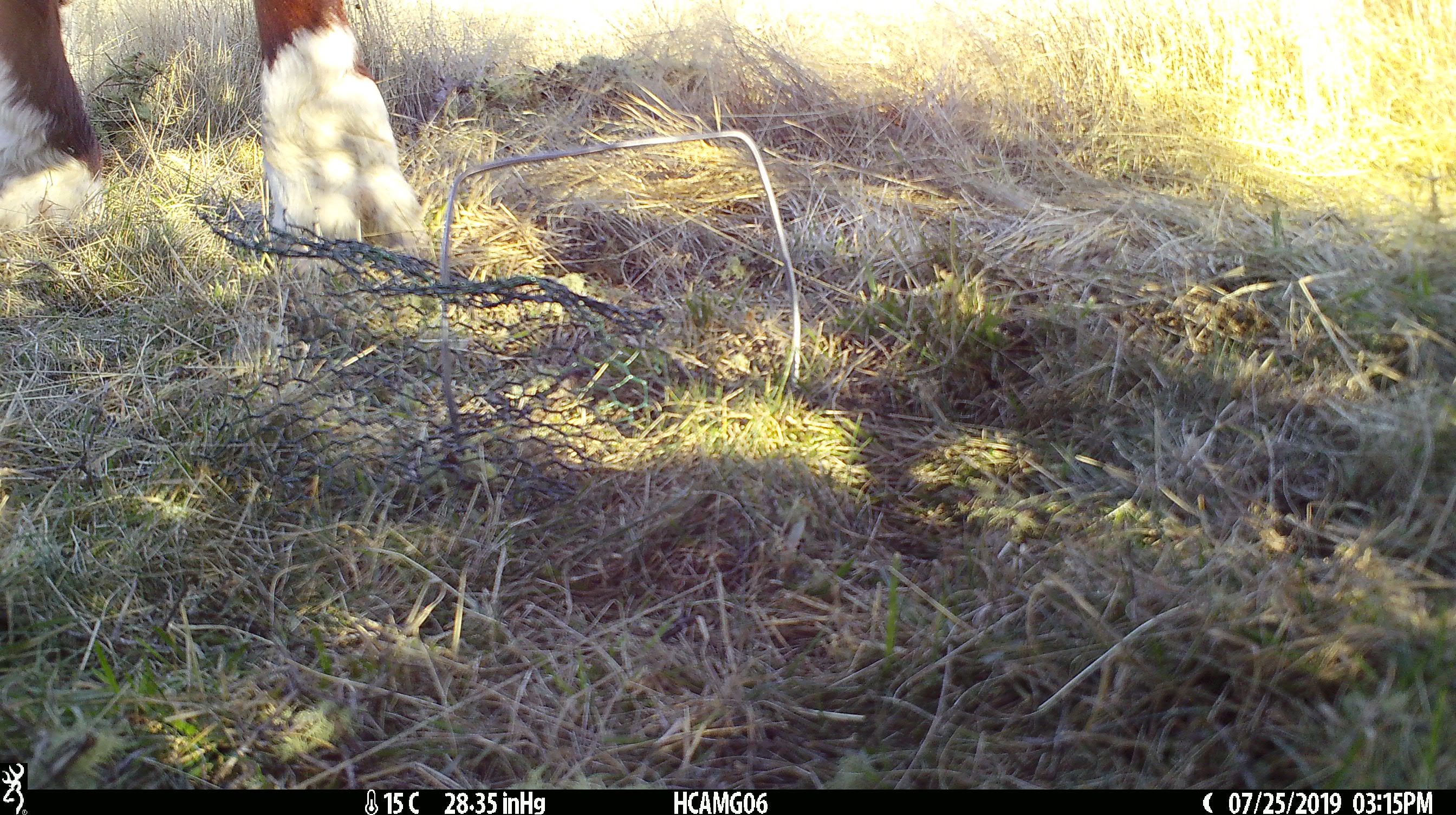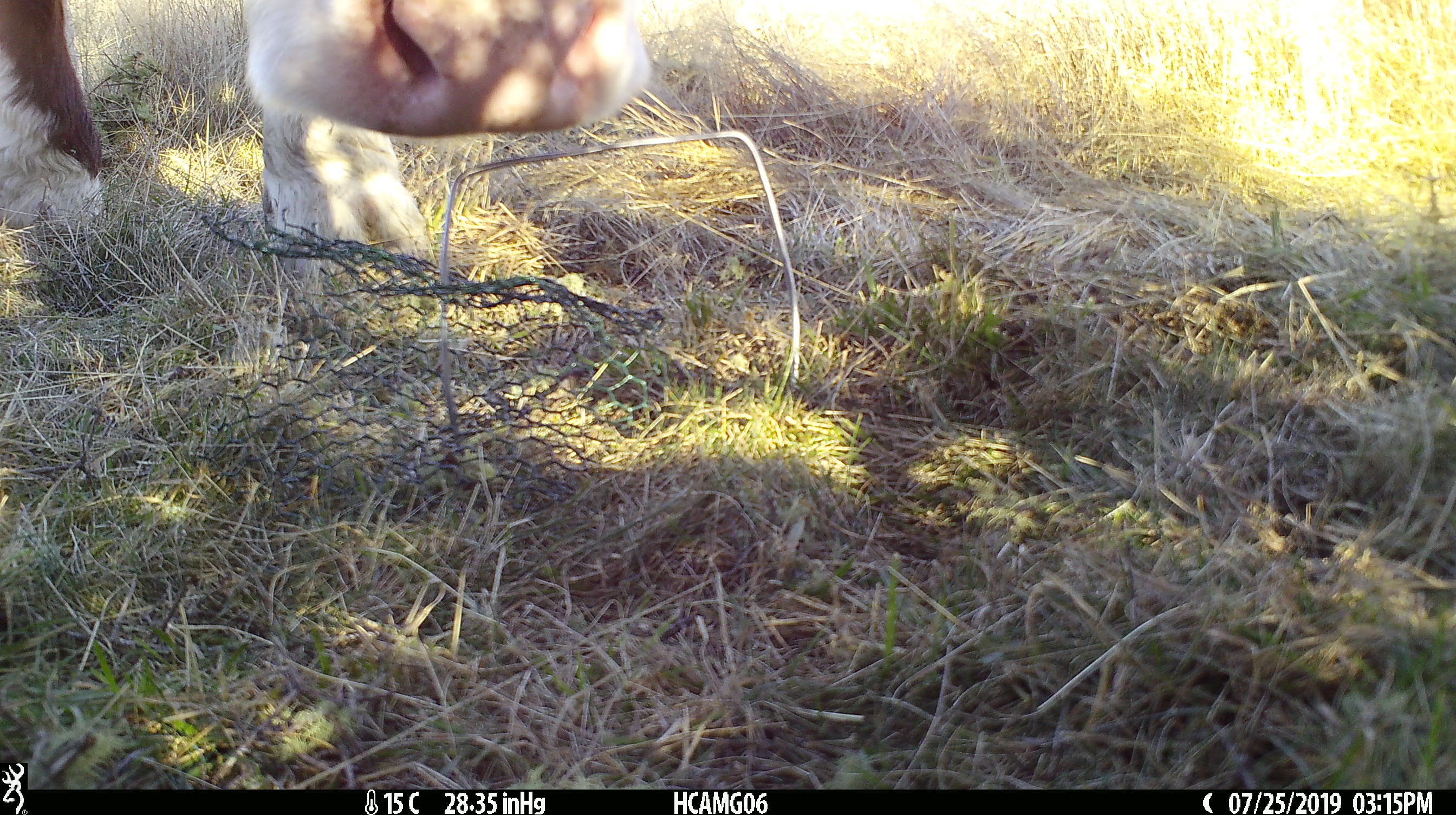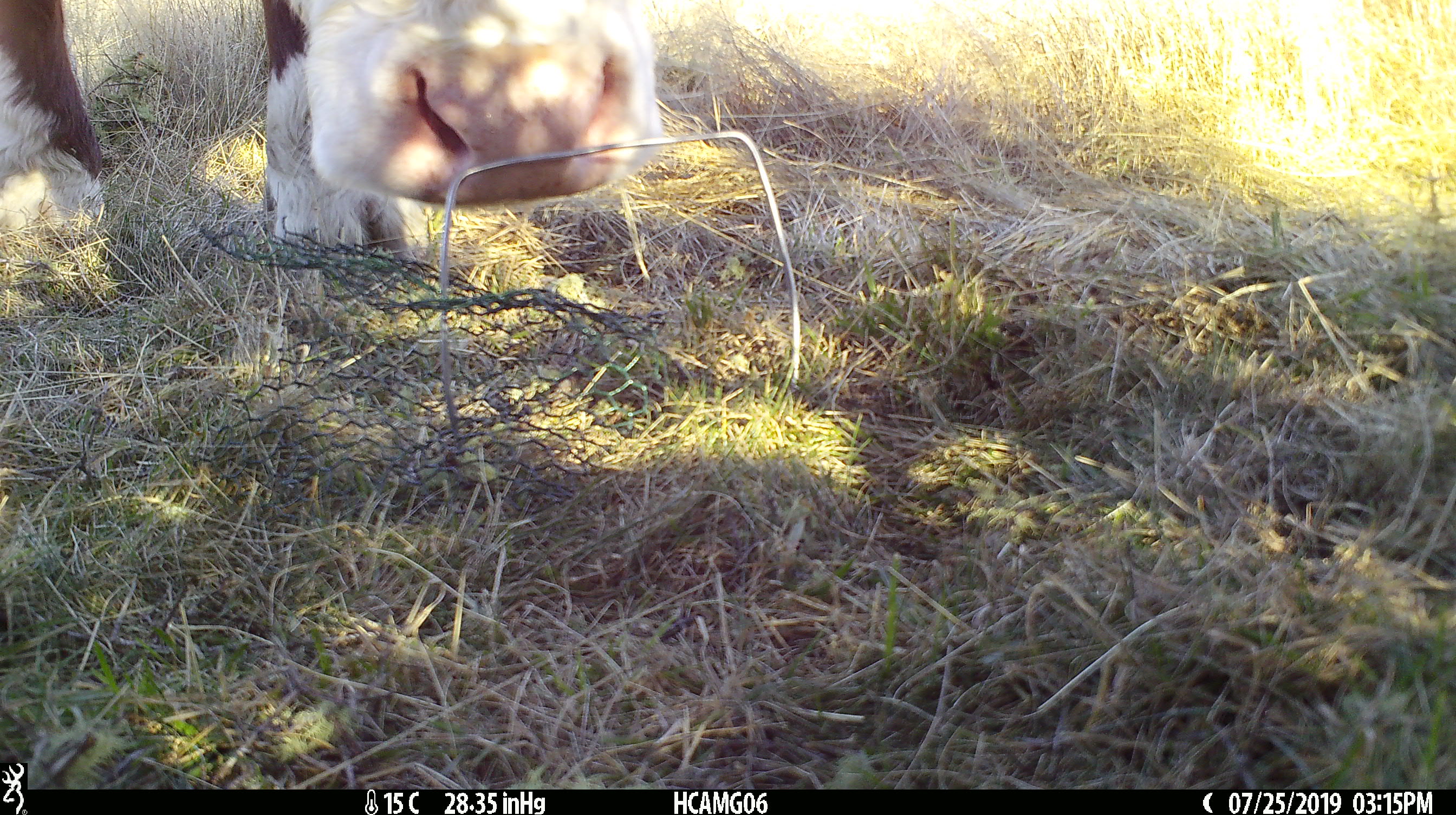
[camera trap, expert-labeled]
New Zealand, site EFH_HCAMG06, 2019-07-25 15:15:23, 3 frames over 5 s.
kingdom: Animalia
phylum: Chordata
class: Mammalia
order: Artiodactyla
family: Bovidae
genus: Bos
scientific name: Bos taurus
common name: domestic cow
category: cow